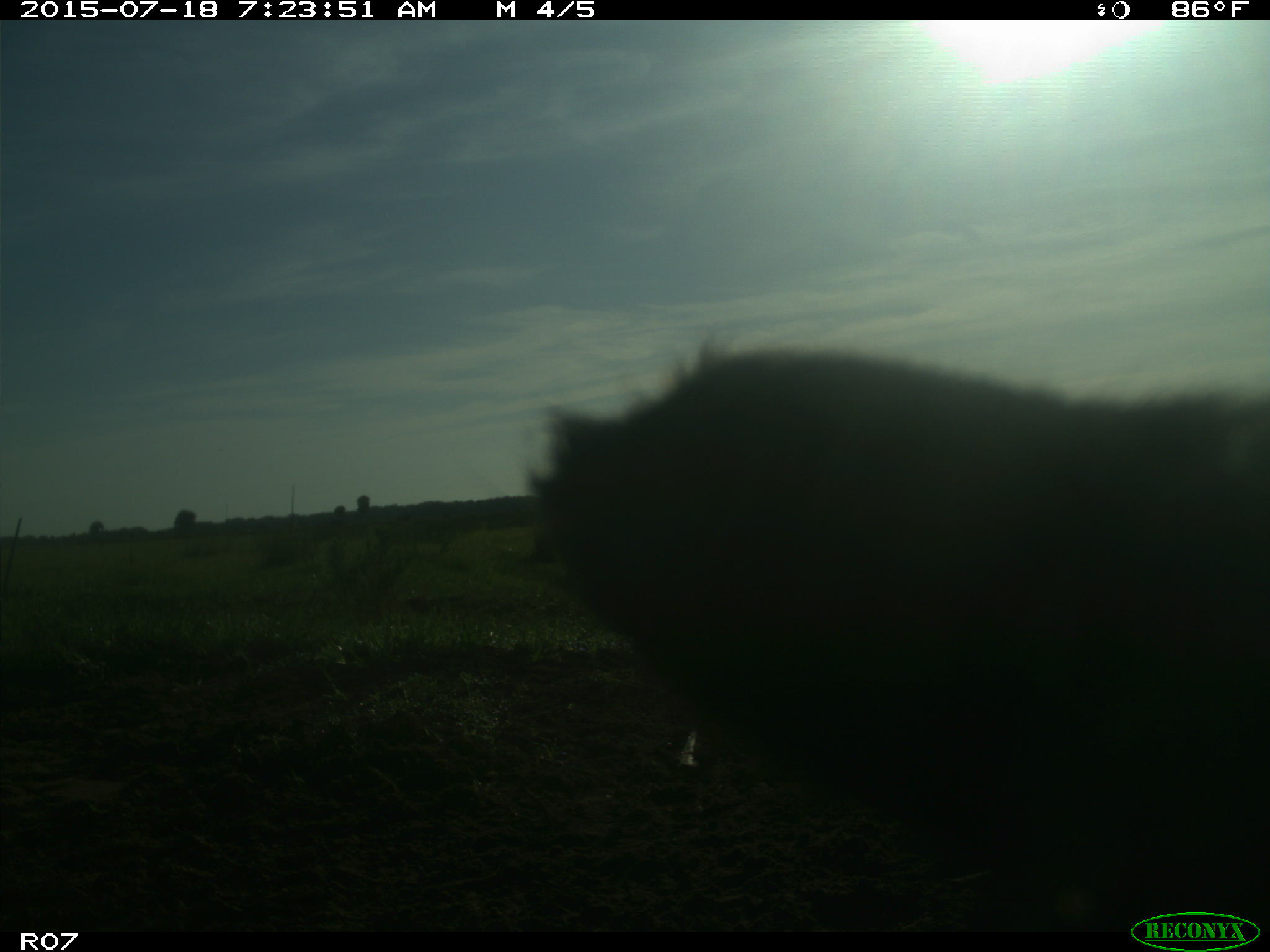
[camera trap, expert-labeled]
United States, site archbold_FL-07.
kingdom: Animalia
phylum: Chordata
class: Mammalia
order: Artiodactyla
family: Bovidae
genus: Bos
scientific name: Bos taurus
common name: domestic cow